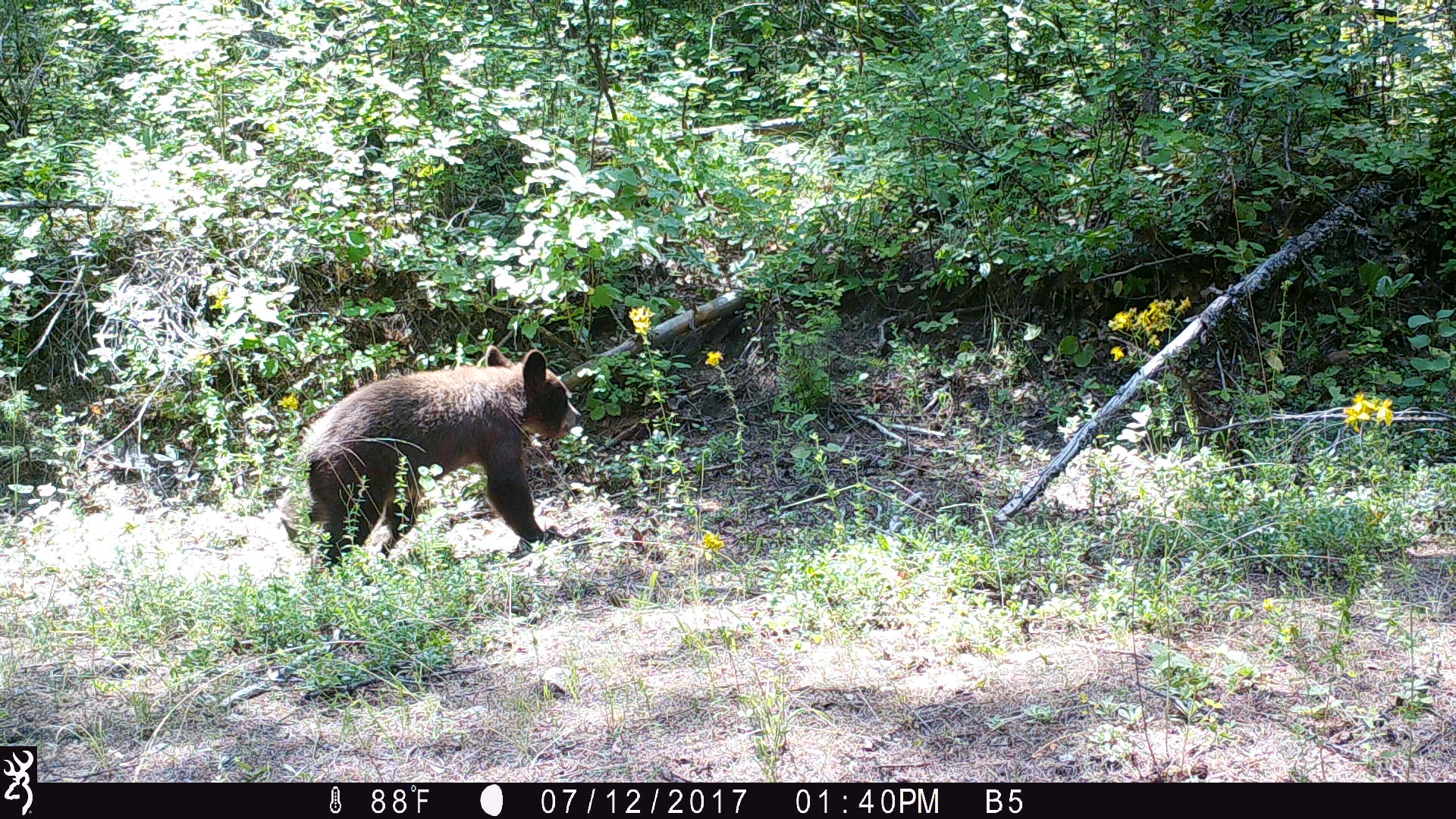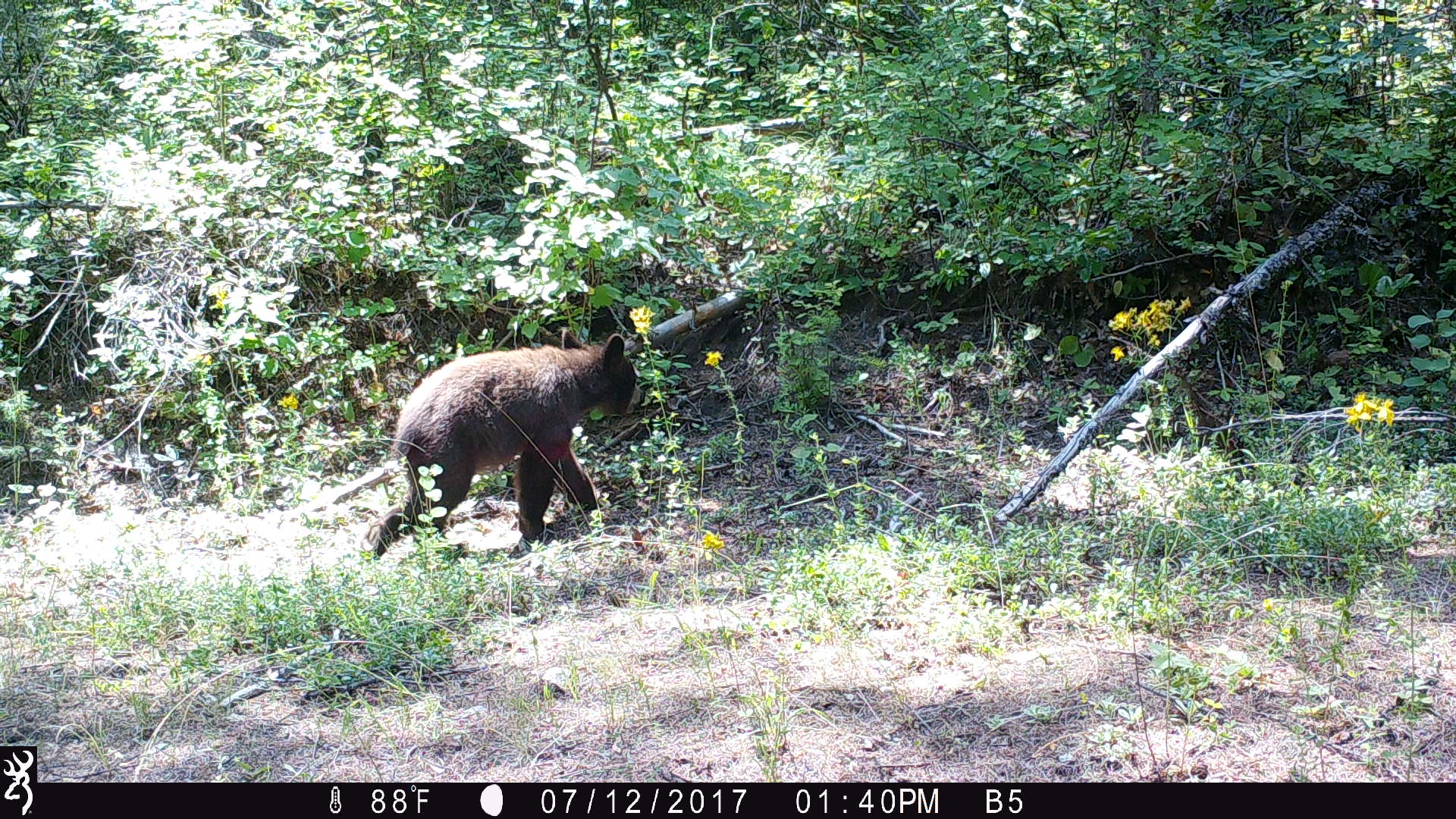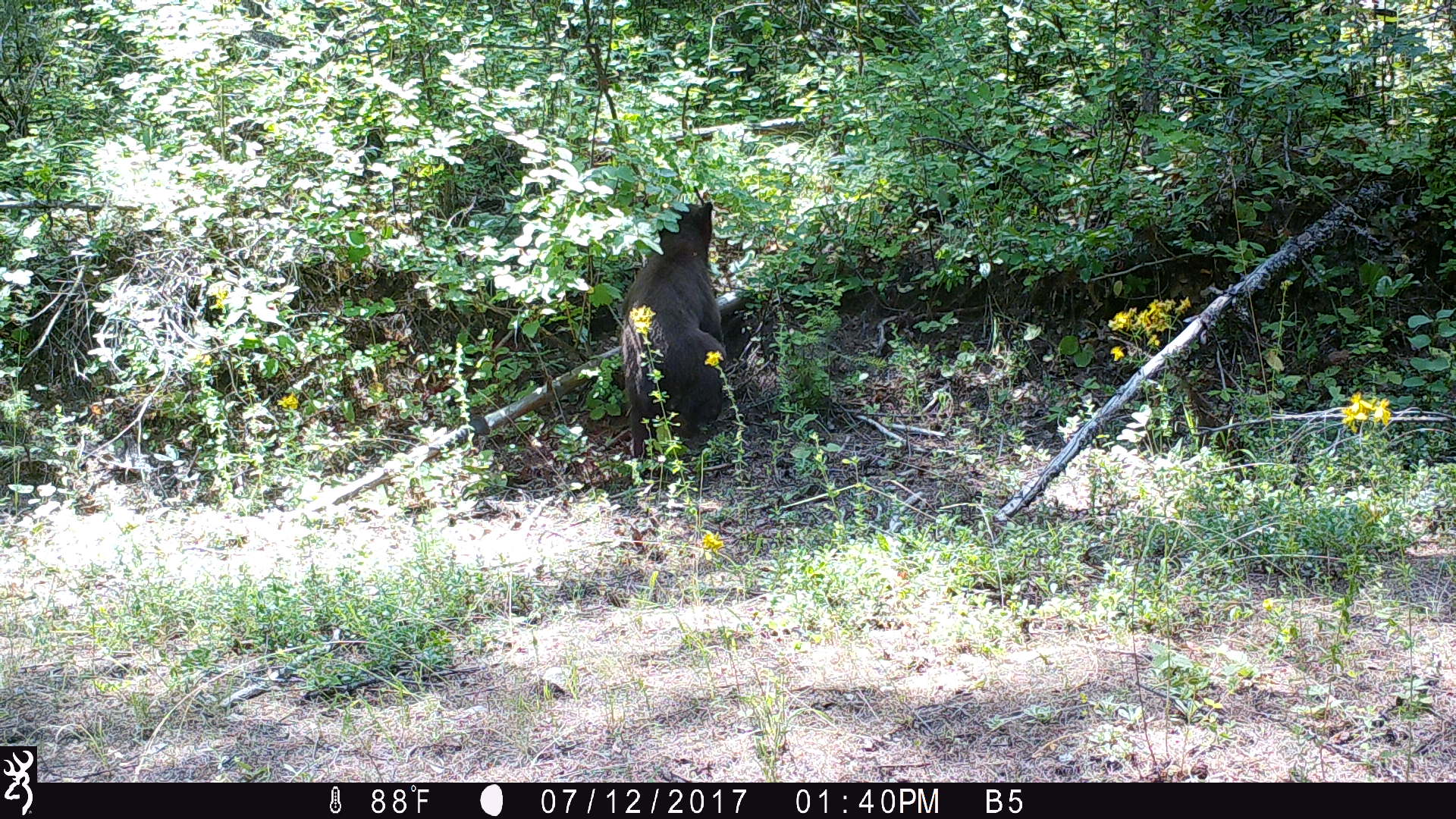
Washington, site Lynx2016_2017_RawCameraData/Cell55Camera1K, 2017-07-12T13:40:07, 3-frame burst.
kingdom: Animalia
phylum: Chordata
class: Mammalia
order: Carnivora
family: Ursidae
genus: Ursus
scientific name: Ursus americanus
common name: american black bear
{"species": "Ursus americanus (american black bear)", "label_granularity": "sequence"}